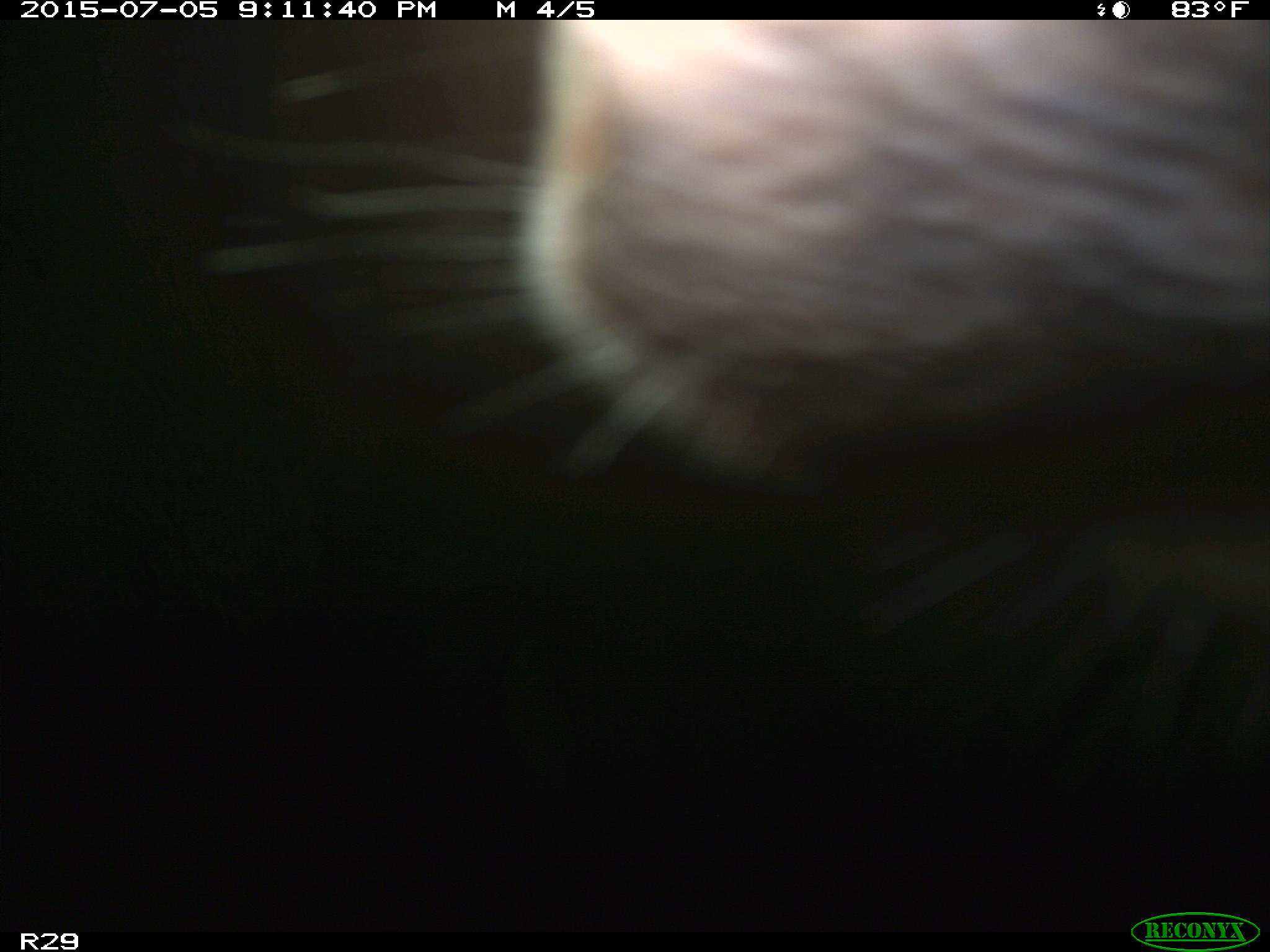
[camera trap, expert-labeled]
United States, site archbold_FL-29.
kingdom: Animalia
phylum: Chordata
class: Mammalia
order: Artiodactyla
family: Bovidae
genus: Bos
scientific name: Bos taurus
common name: domestic cow